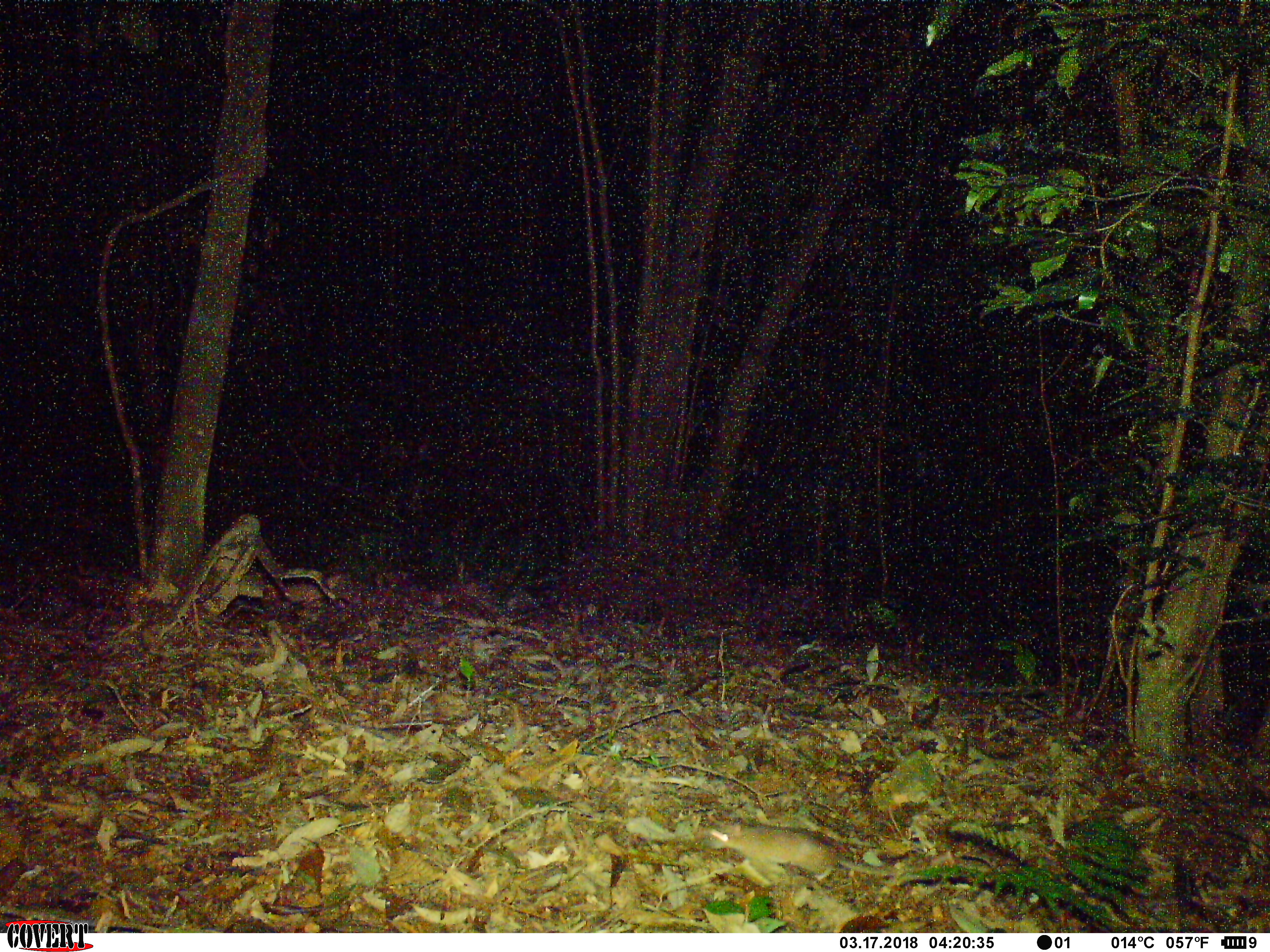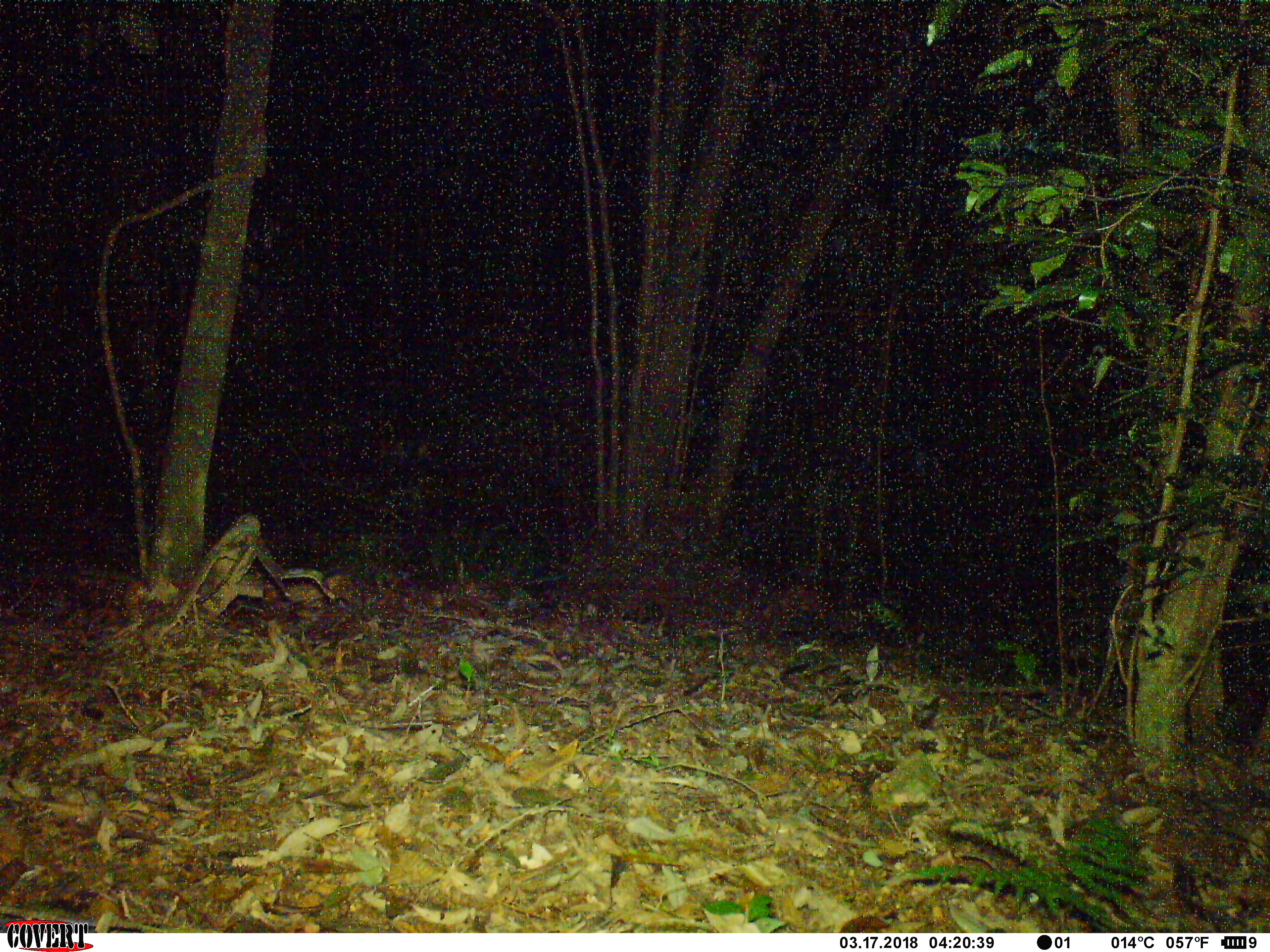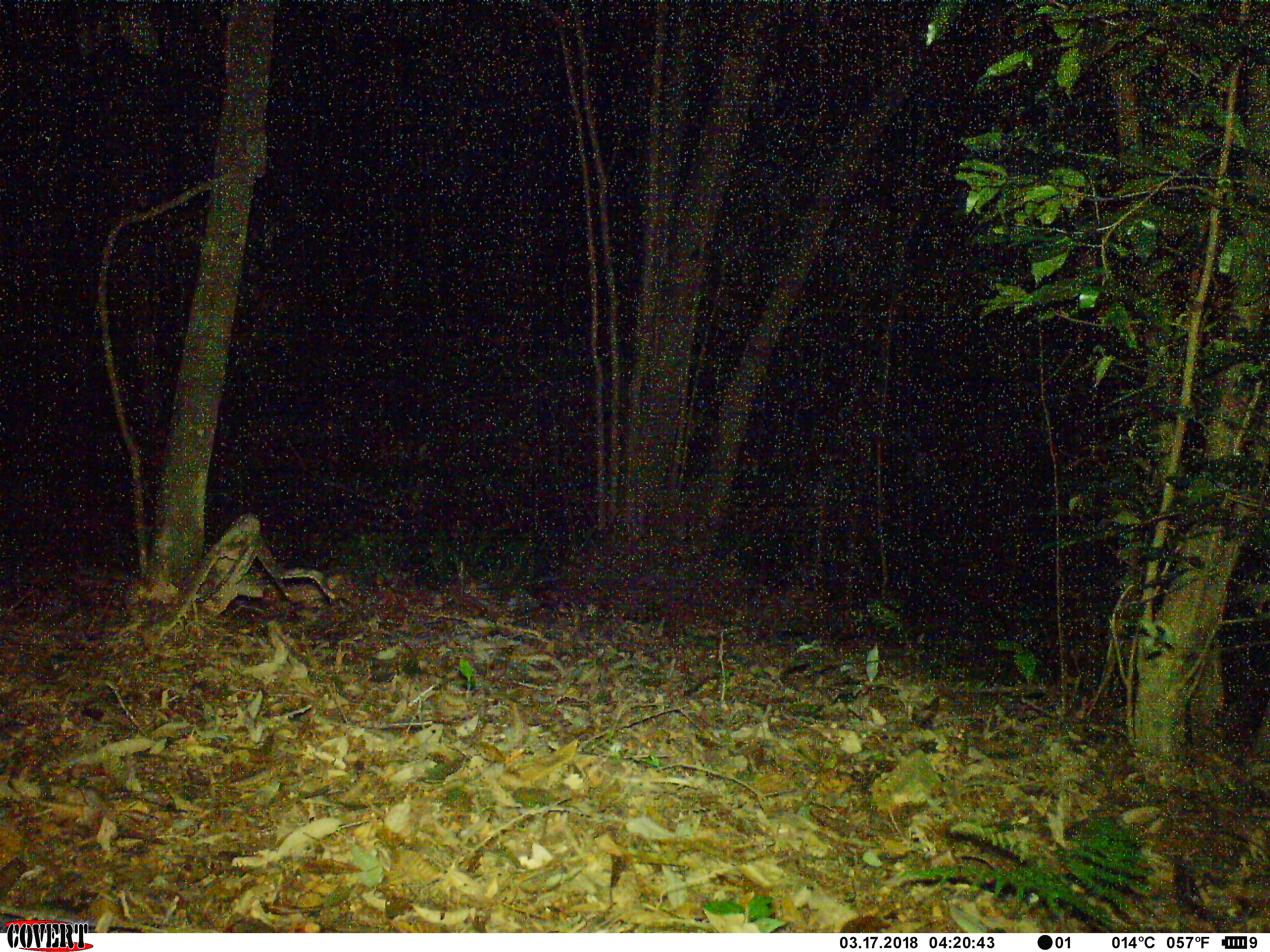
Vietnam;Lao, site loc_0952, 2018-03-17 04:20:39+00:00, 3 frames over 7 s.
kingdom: Animalia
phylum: Chordata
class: Mammalia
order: Rodentia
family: Muridae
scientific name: Muridae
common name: old-world mice and rats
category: unidentified murid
Unidentified murid (old-world mice and rats) (Muridae). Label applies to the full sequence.